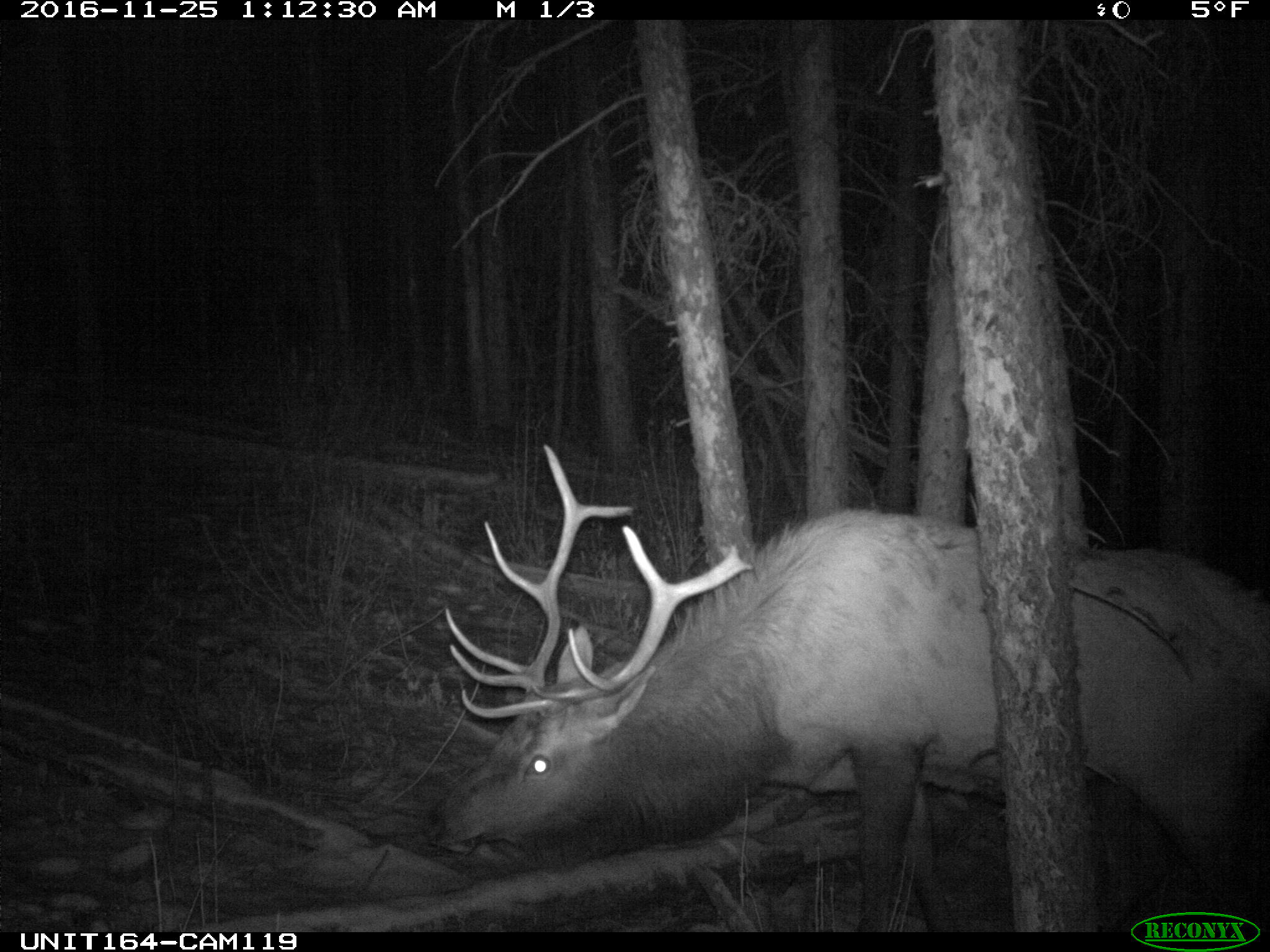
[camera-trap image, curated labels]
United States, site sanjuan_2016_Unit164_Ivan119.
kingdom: Animalia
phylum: Chordata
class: Mammalia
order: Artiodactyla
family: Cervidae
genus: Cervus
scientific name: Cervus elaphus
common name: red deer